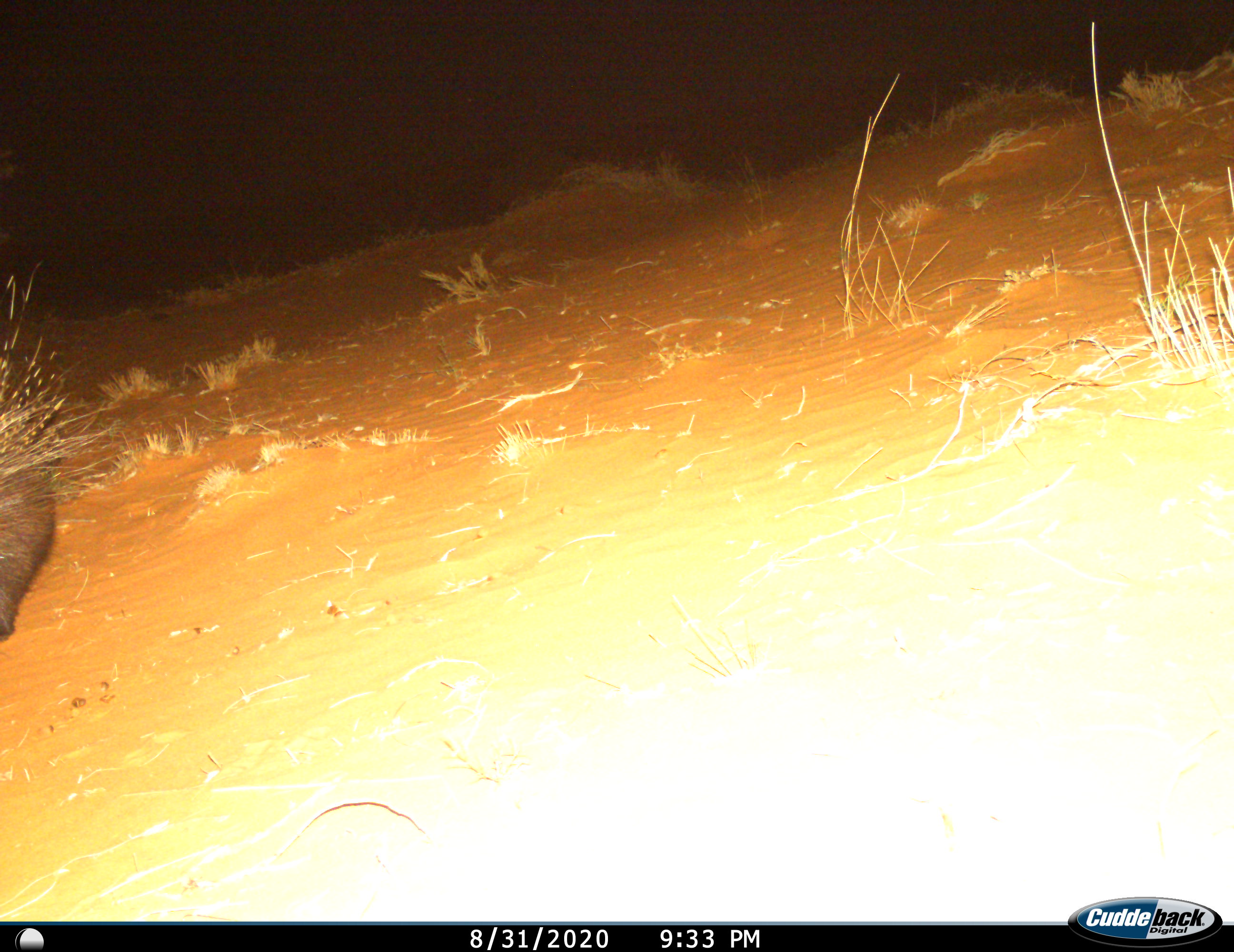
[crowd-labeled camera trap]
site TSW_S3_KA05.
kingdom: Animalia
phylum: Chordata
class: Mammalia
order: Rodentia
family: Hystricidae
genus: Hystrix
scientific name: Hystrix cristata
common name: crested porcupine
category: porcupine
Porcupine (crested porcupine) (Hystrix cristata), count 1. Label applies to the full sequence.